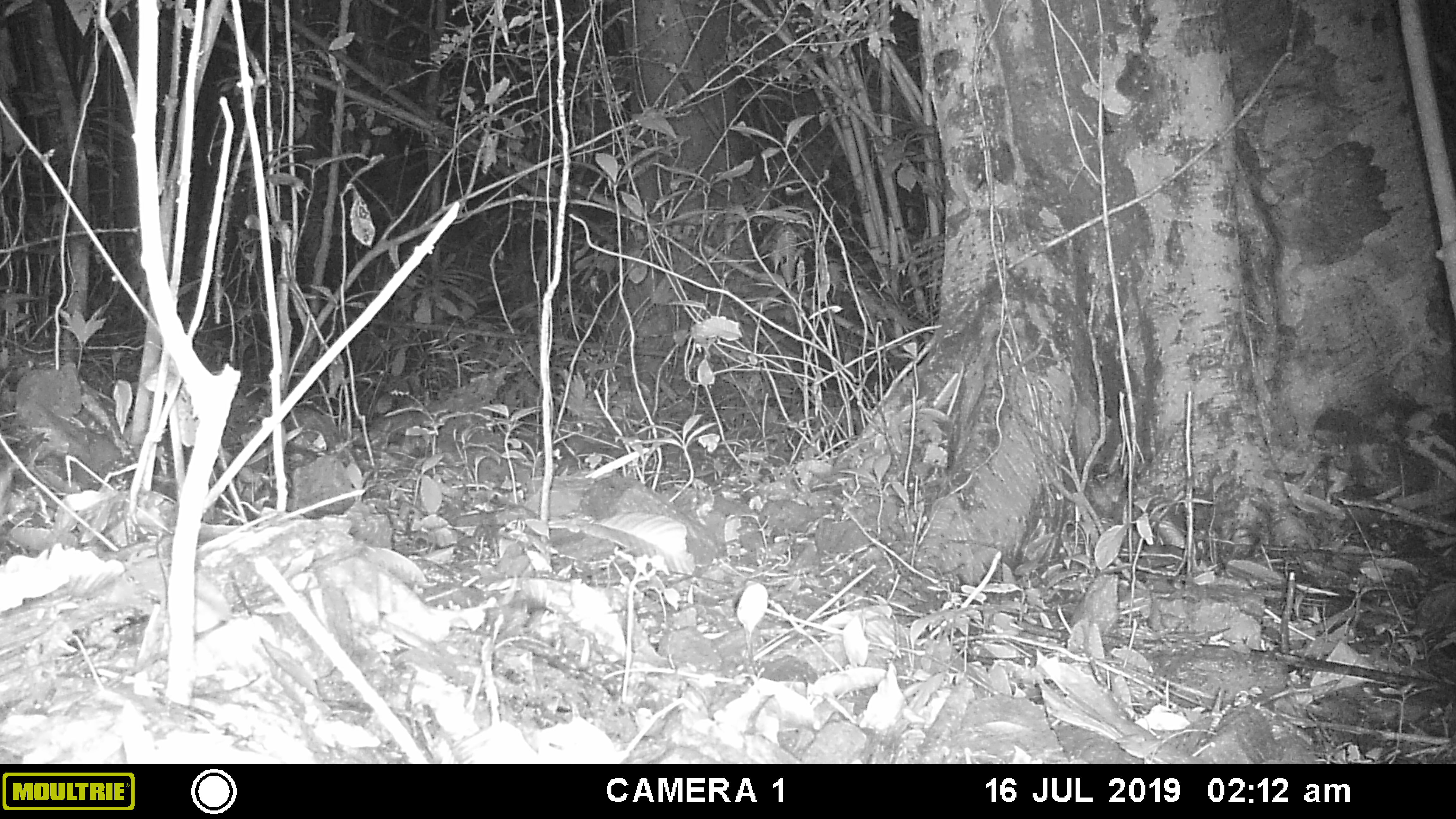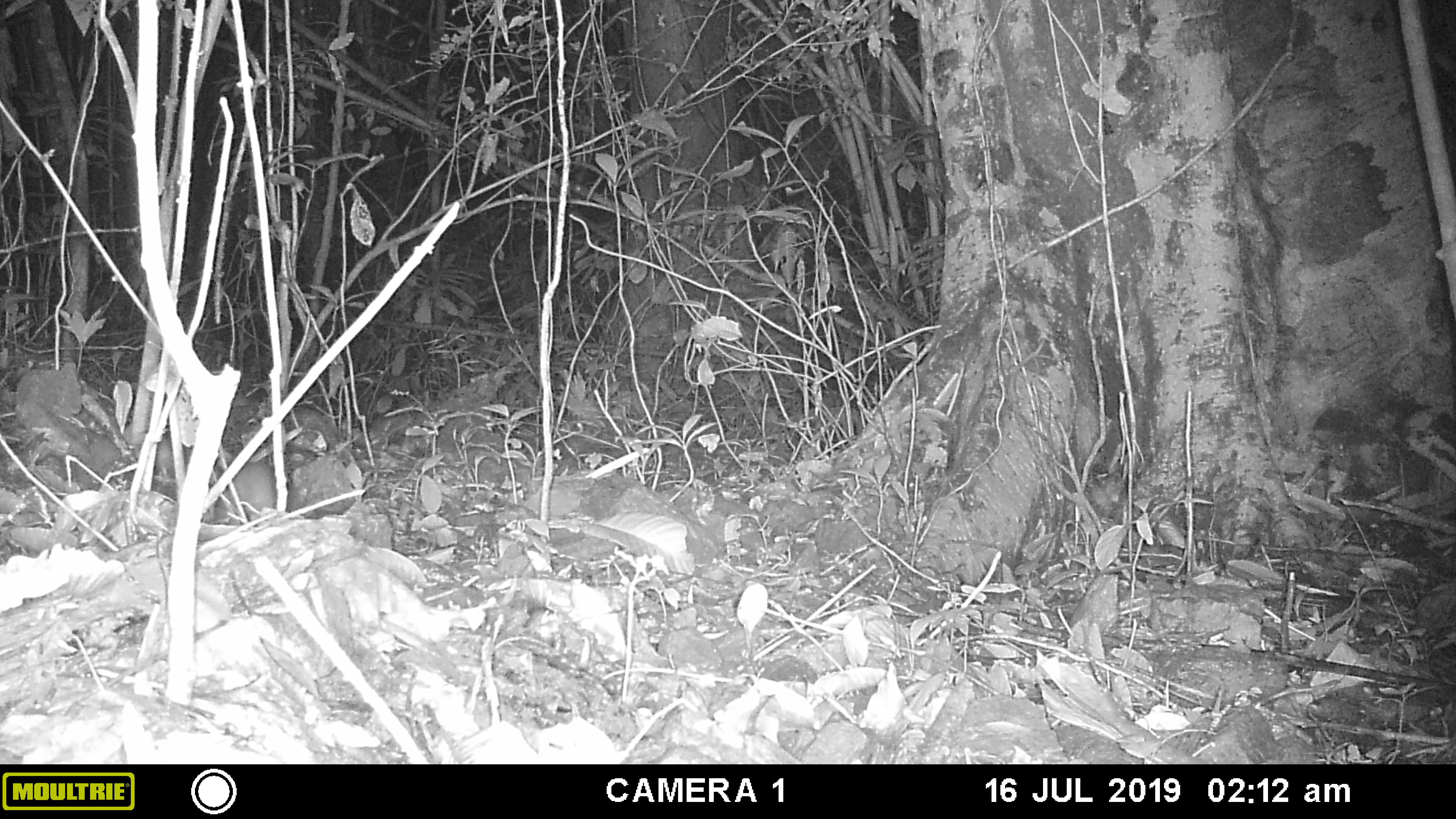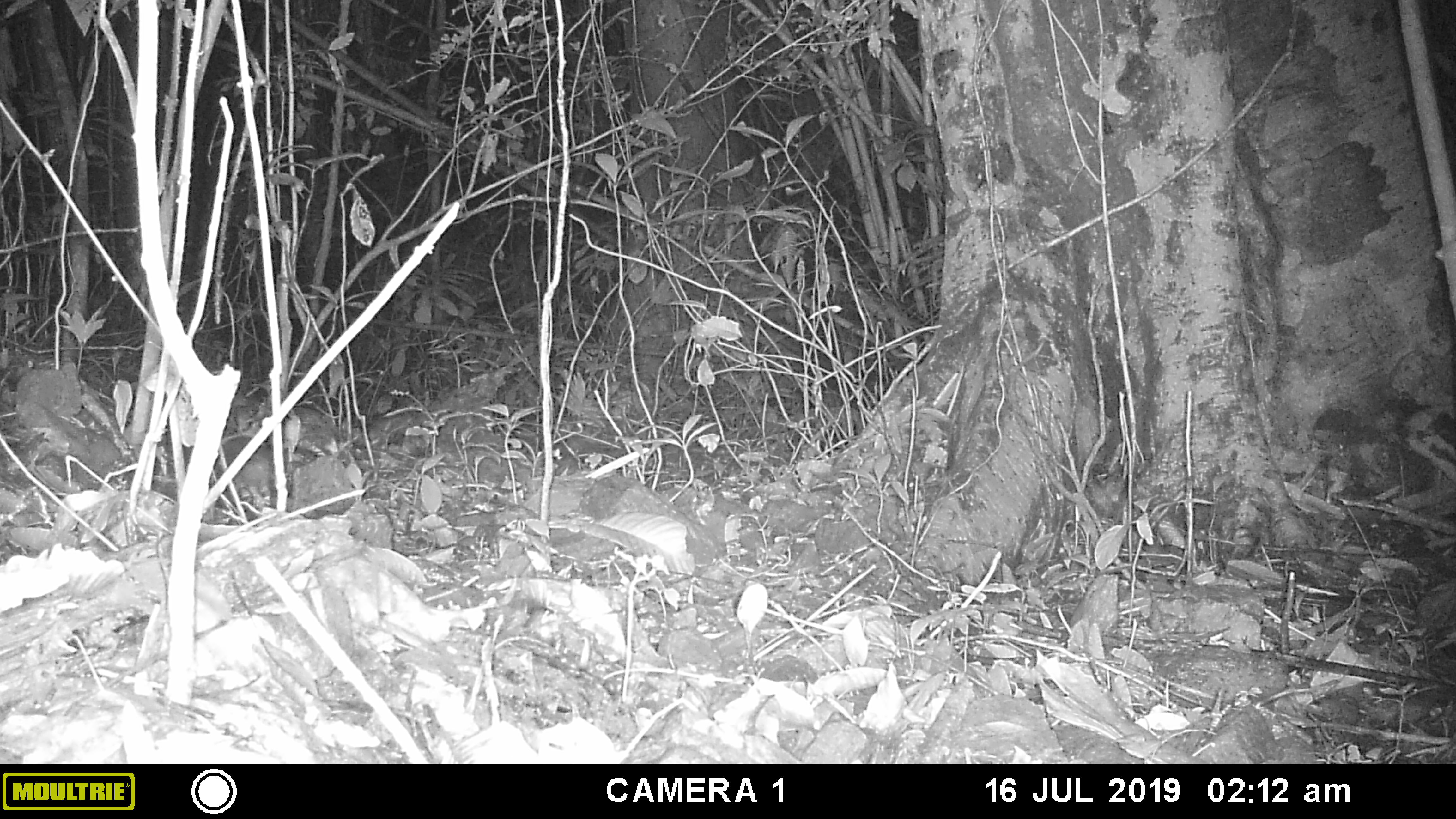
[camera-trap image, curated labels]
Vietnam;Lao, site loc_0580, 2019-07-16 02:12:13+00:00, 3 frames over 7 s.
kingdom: Animalia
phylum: Chordata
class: Mammalia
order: Rodentia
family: Muridae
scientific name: Muridae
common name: old-world mice and rats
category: unidentified murid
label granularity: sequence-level